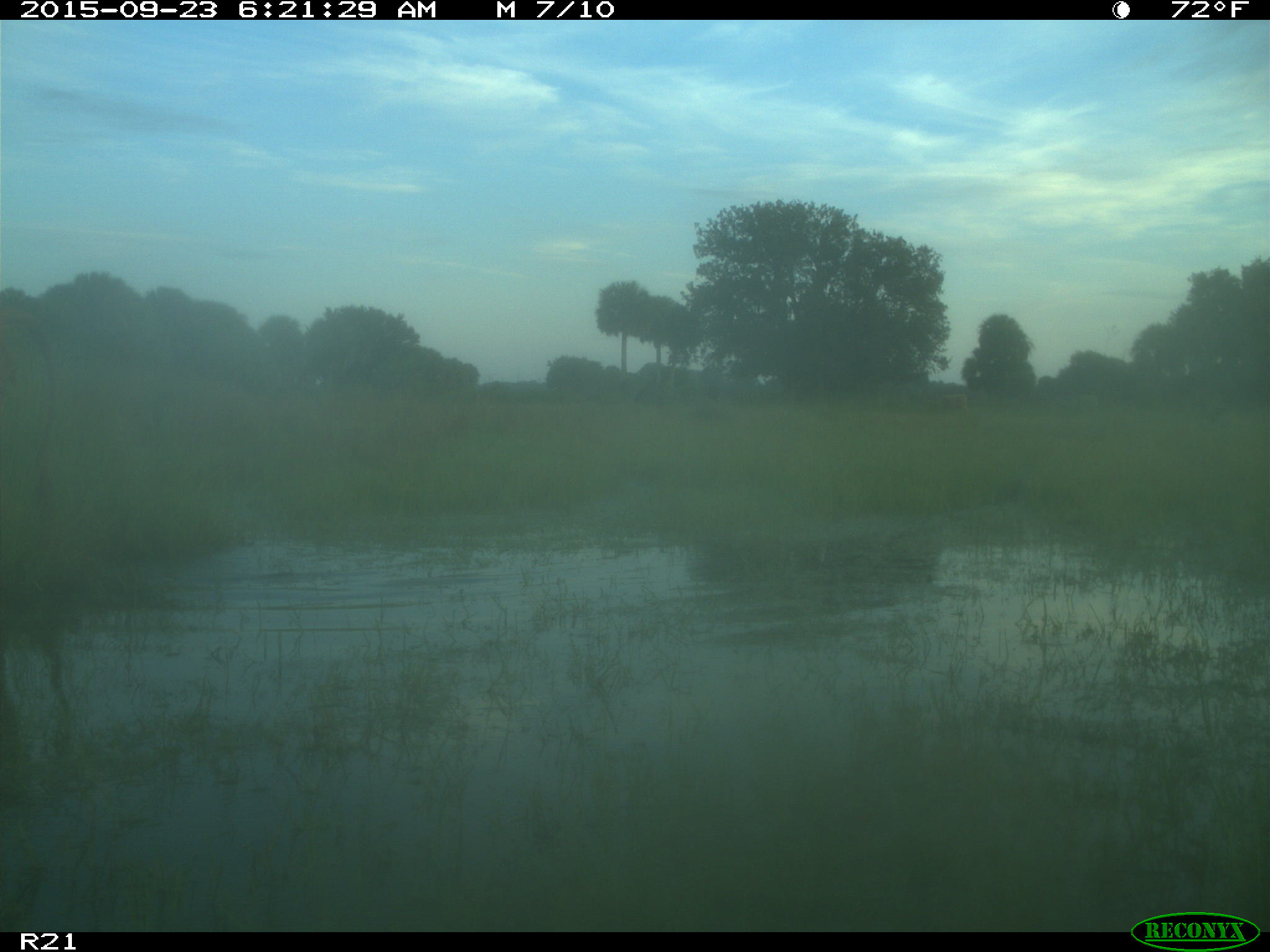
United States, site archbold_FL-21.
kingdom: Animalia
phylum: Chordata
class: Mammalia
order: Artiodactyla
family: Bovidae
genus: Bos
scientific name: Bos taurus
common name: domestic cow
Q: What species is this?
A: Bos taurus (domestic cow).